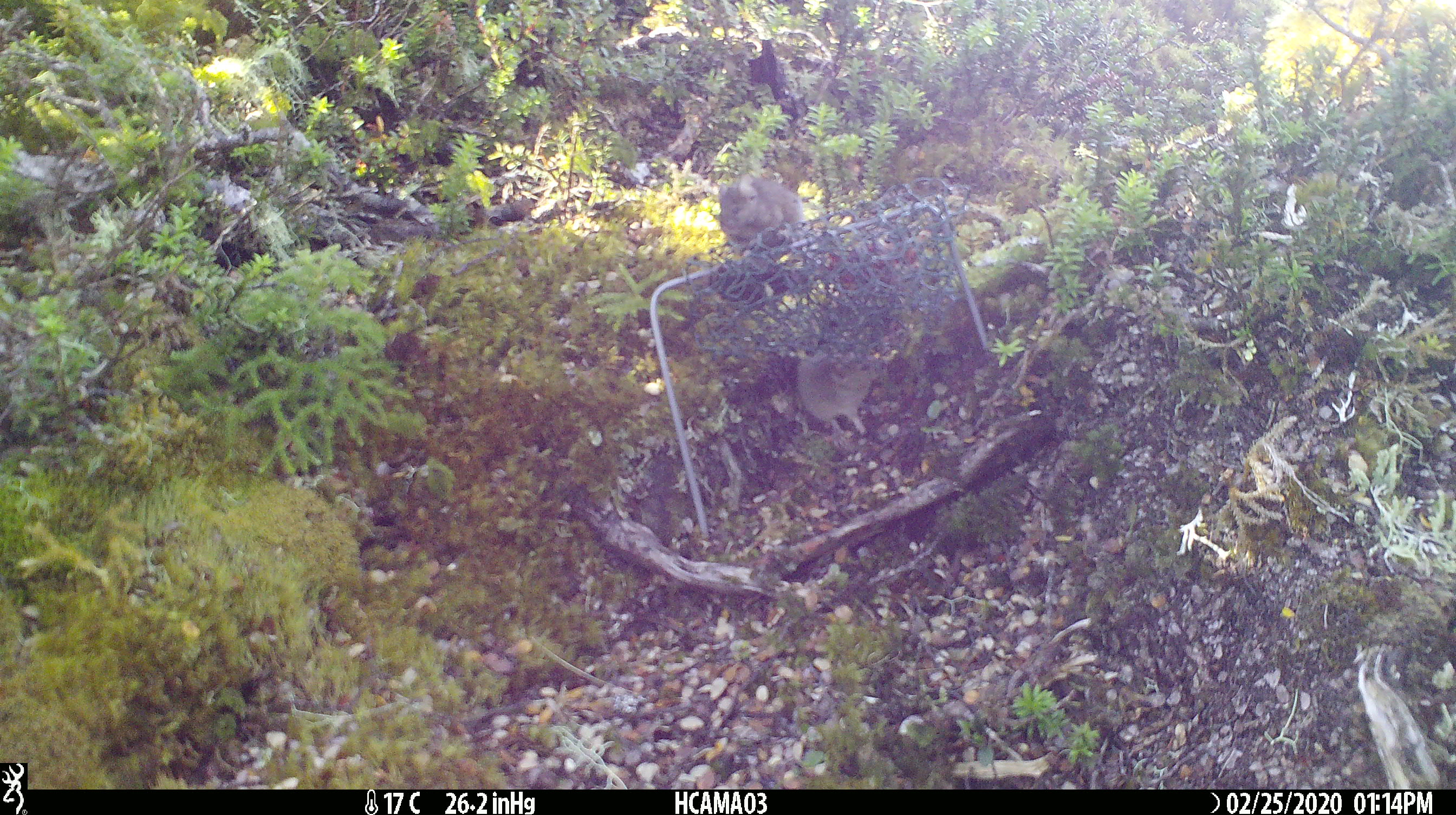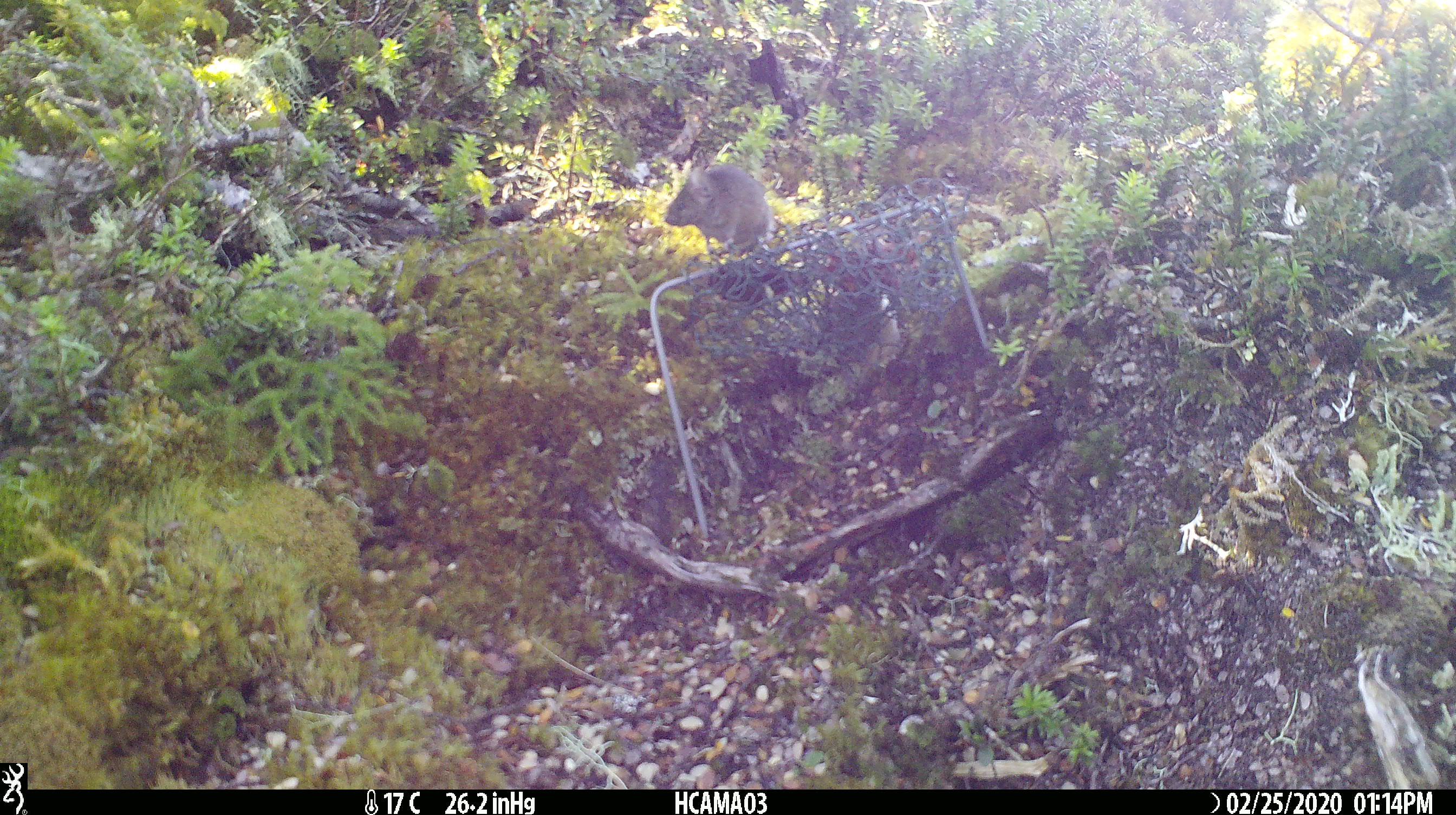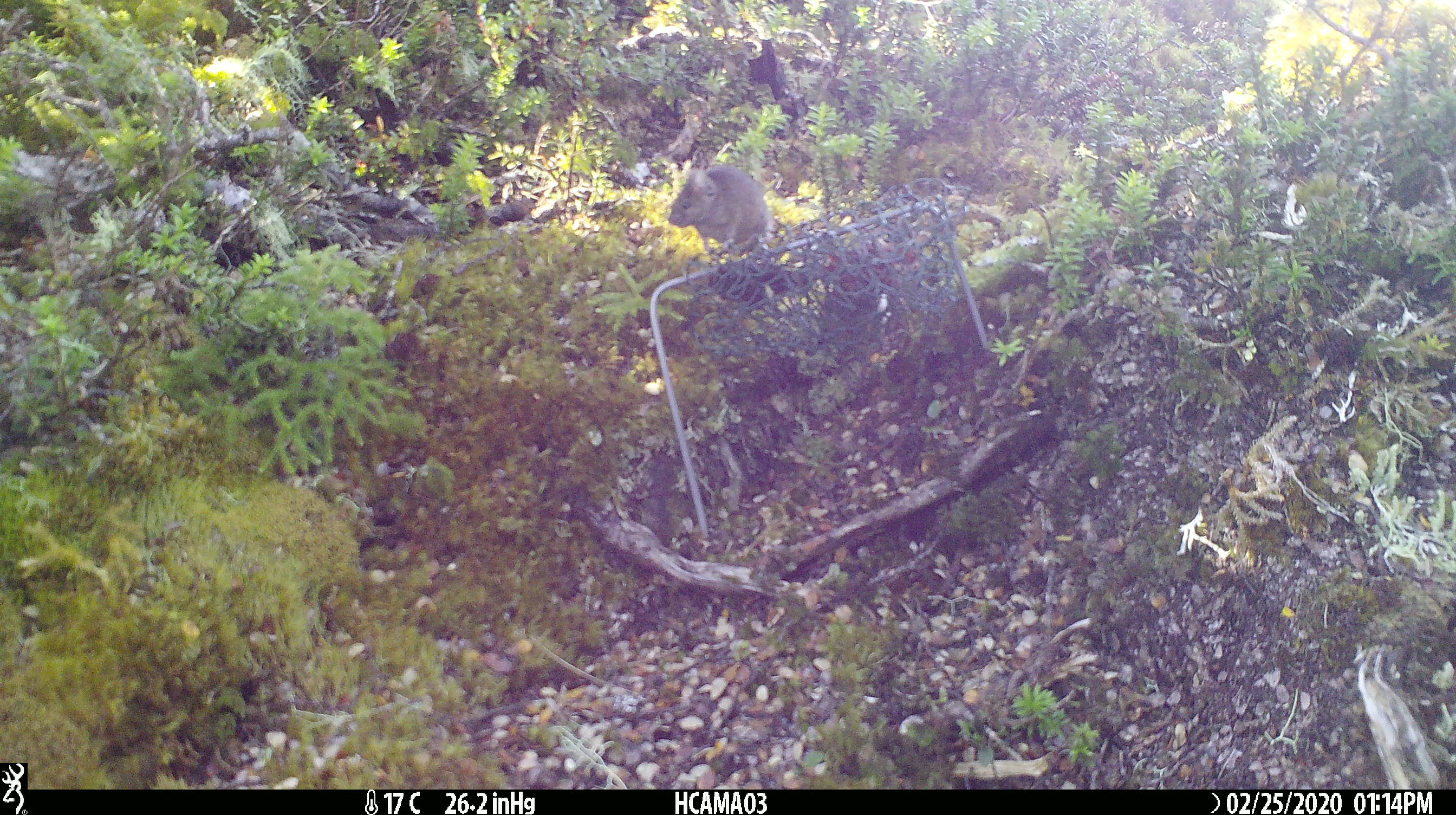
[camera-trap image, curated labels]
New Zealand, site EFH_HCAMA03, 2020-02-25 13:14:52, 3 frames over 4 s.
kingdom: Animalia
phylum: Chordata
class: Mammalia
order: Rodentia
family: Muridae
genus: Mus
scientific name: Mus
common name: mouse